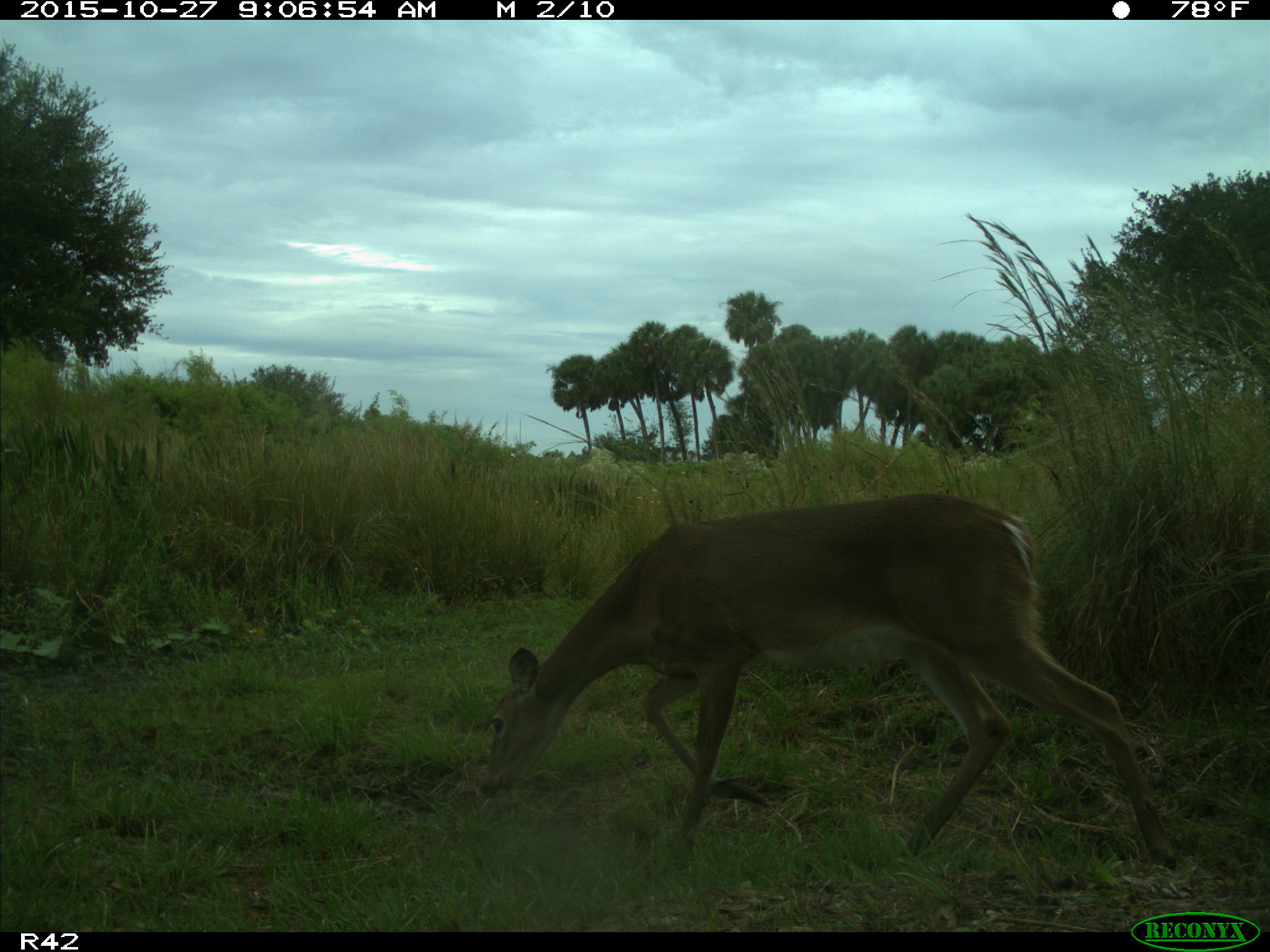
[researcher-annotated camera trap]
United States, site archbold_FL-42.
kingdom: Animalia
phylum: Chordata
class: Mammalia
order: Artiodactyla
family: Cervidae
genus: Odocoileus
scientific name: Odocoileus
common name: deer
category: unidentified deer